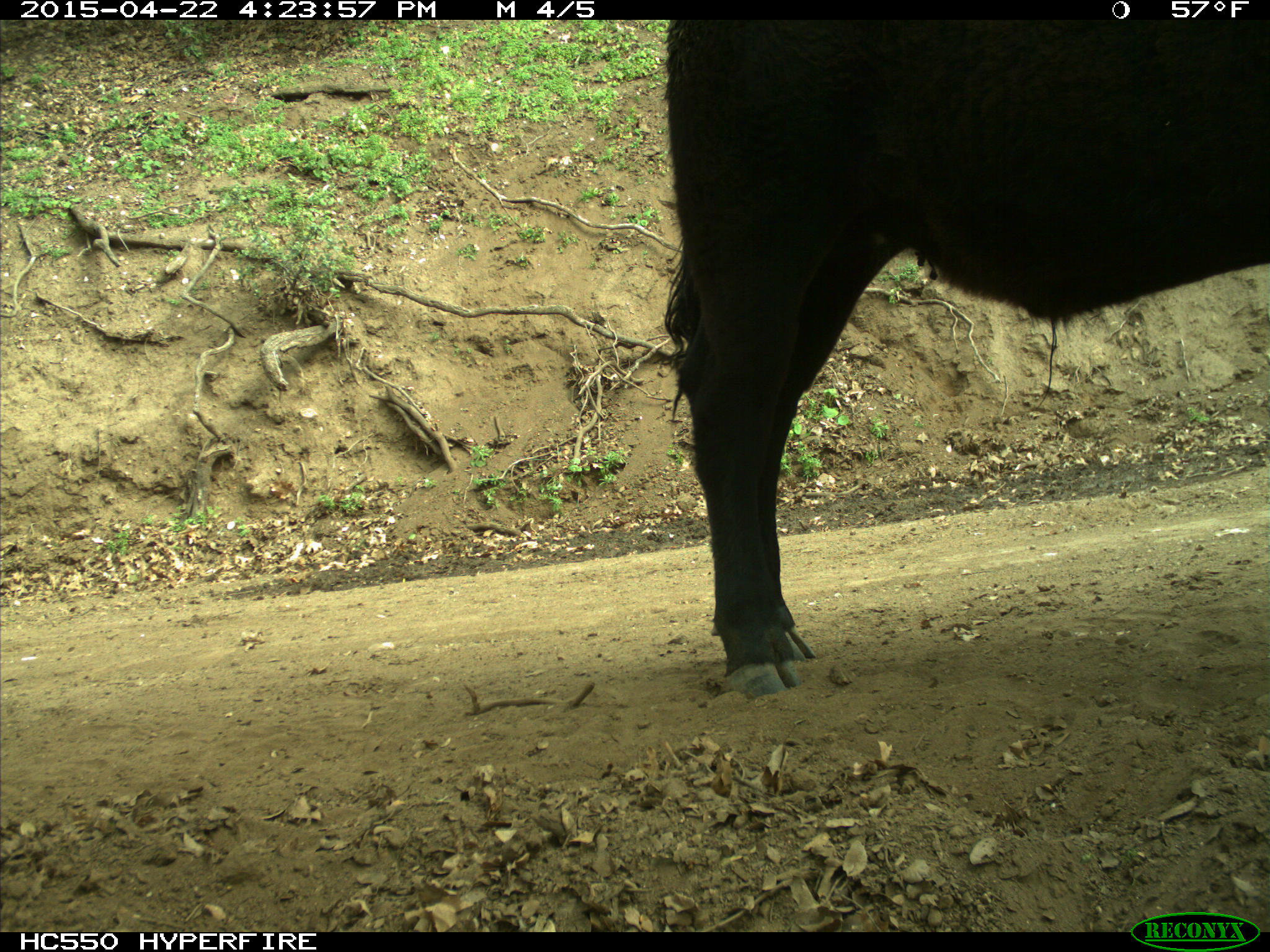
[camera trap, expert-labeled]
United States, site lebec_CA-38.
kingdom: Animalia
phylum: Chordata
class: Mammalia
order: Artiodactyla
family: Bovidae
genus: Bos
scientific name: Bos taurus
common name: domestic cow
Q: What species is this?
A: Bos taurus (domestic cow).